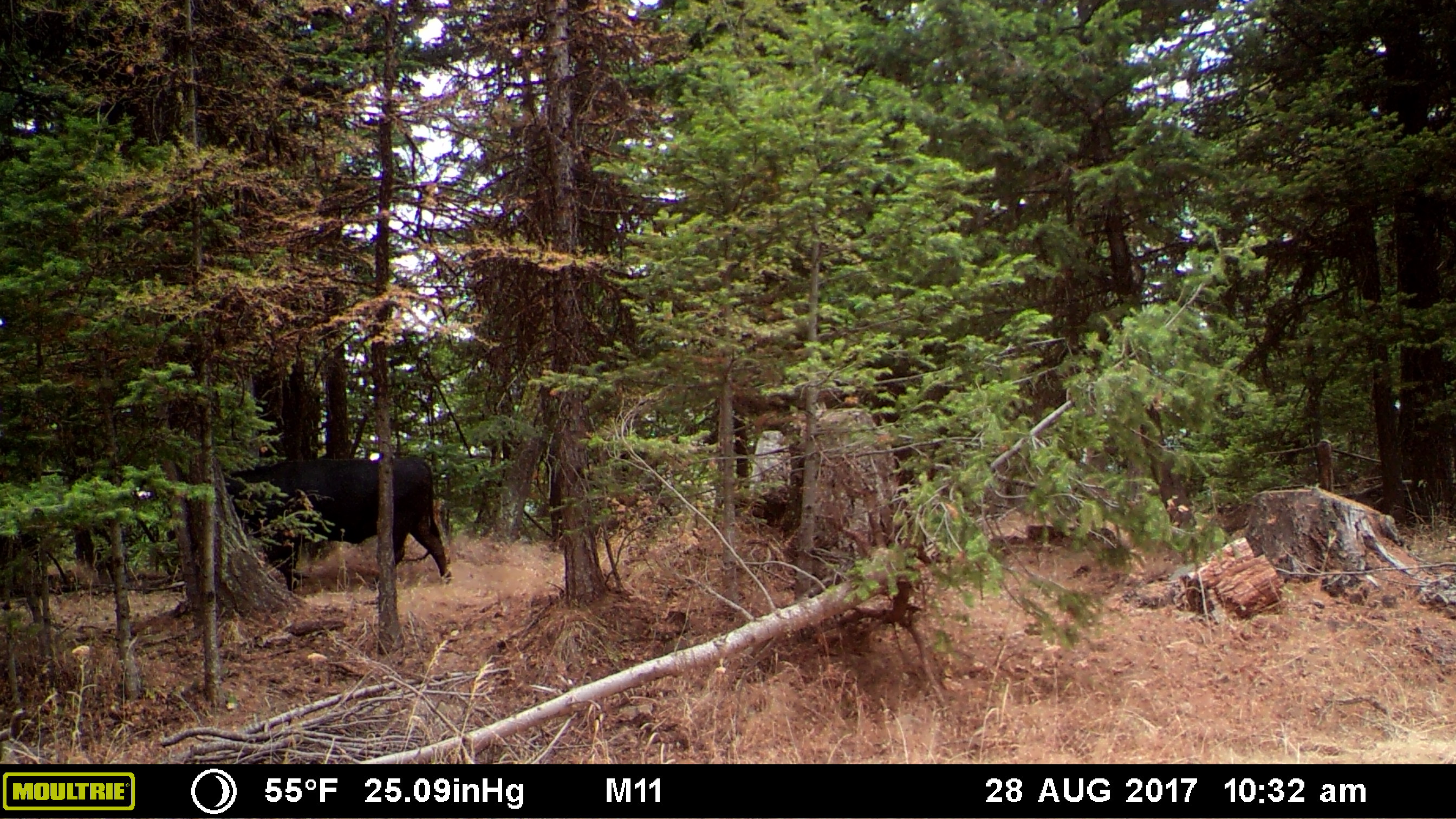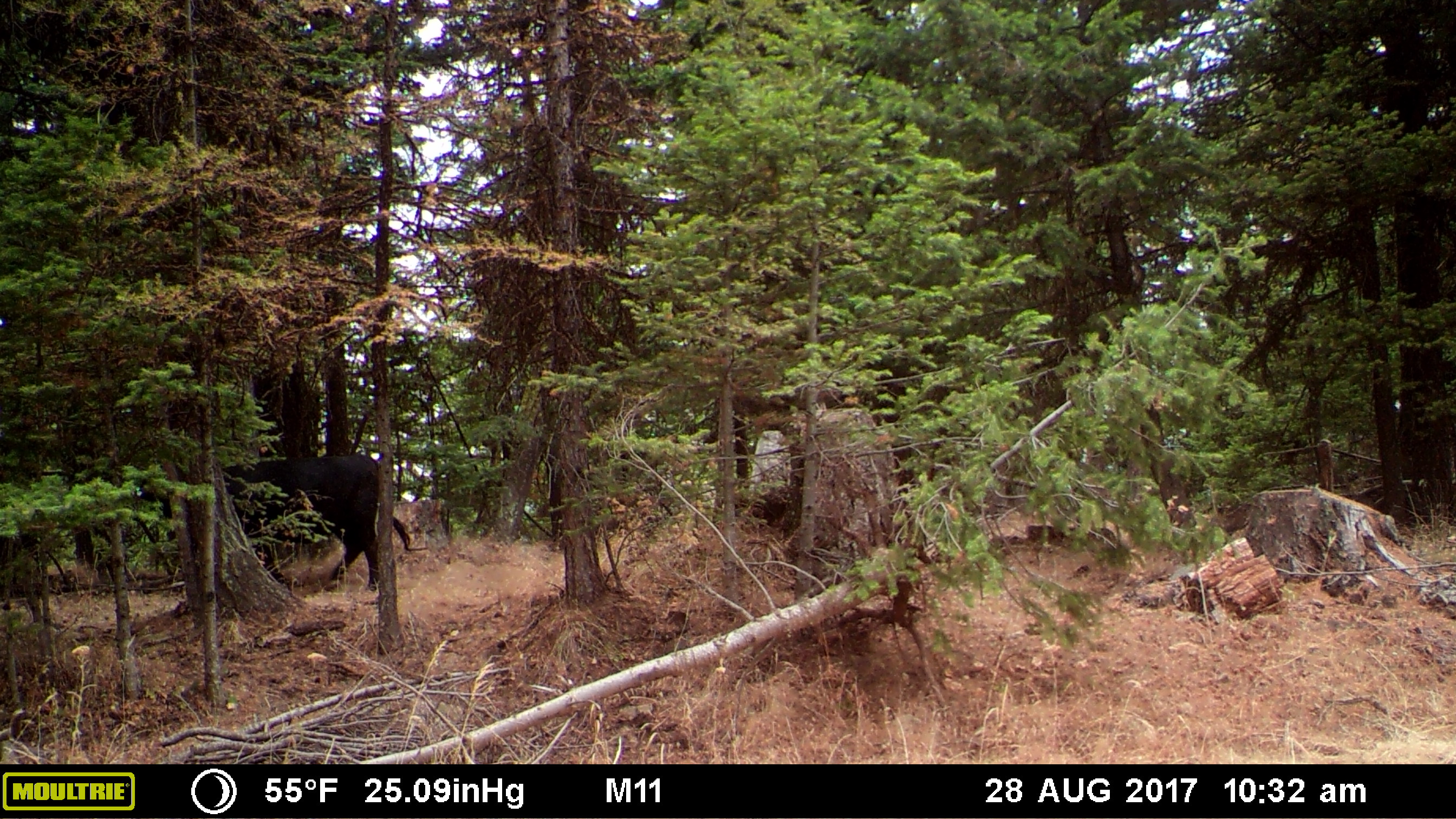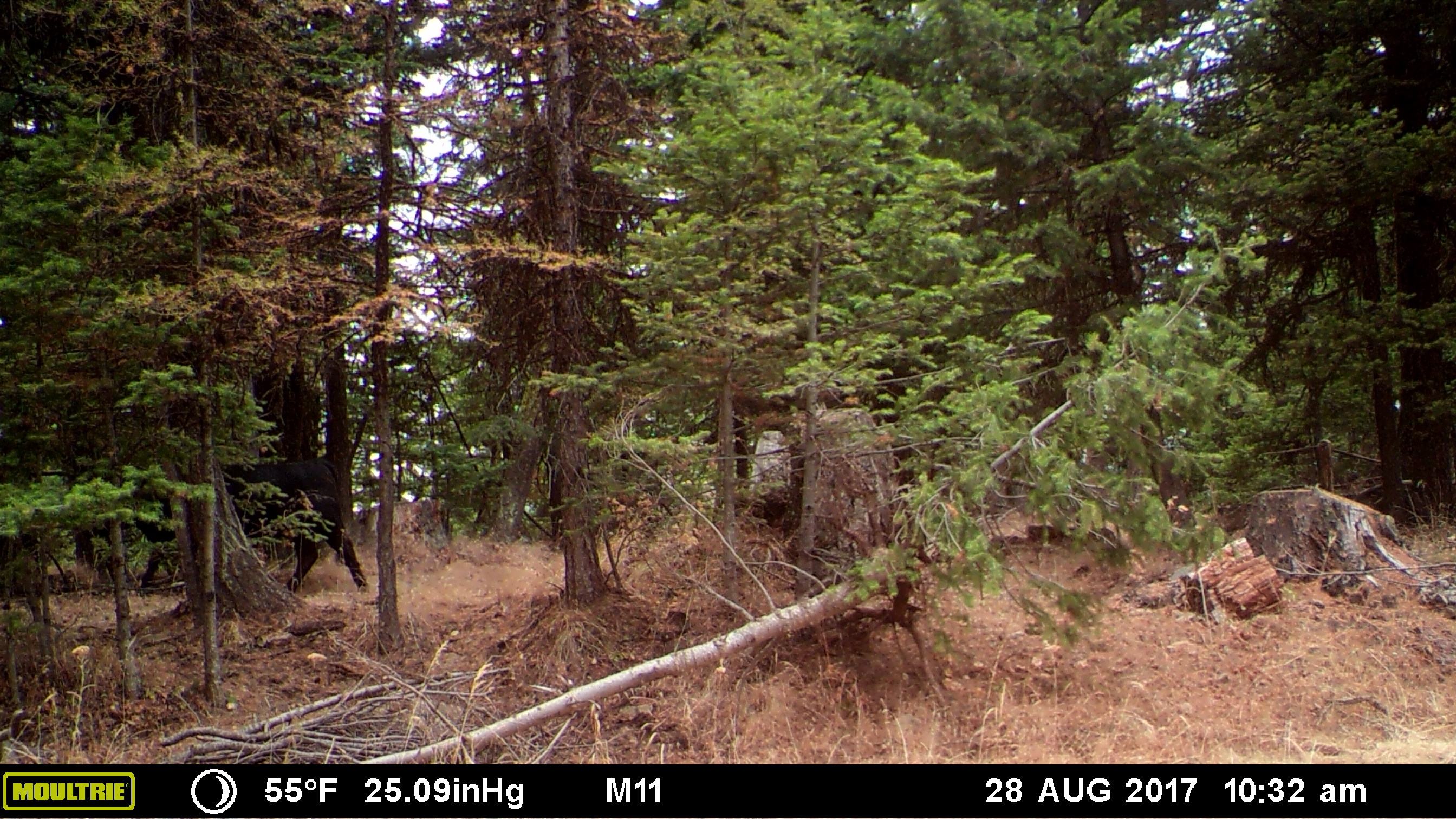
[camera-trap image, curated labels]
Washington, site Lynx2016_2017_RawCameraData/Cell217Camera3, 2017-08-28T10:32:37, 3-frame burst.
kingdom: Animalia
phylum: Chordata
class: Mammalia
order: Artiodactyla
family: Bovidae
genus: Bos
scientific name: Bos taurus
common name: domestic cattle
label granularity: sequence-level